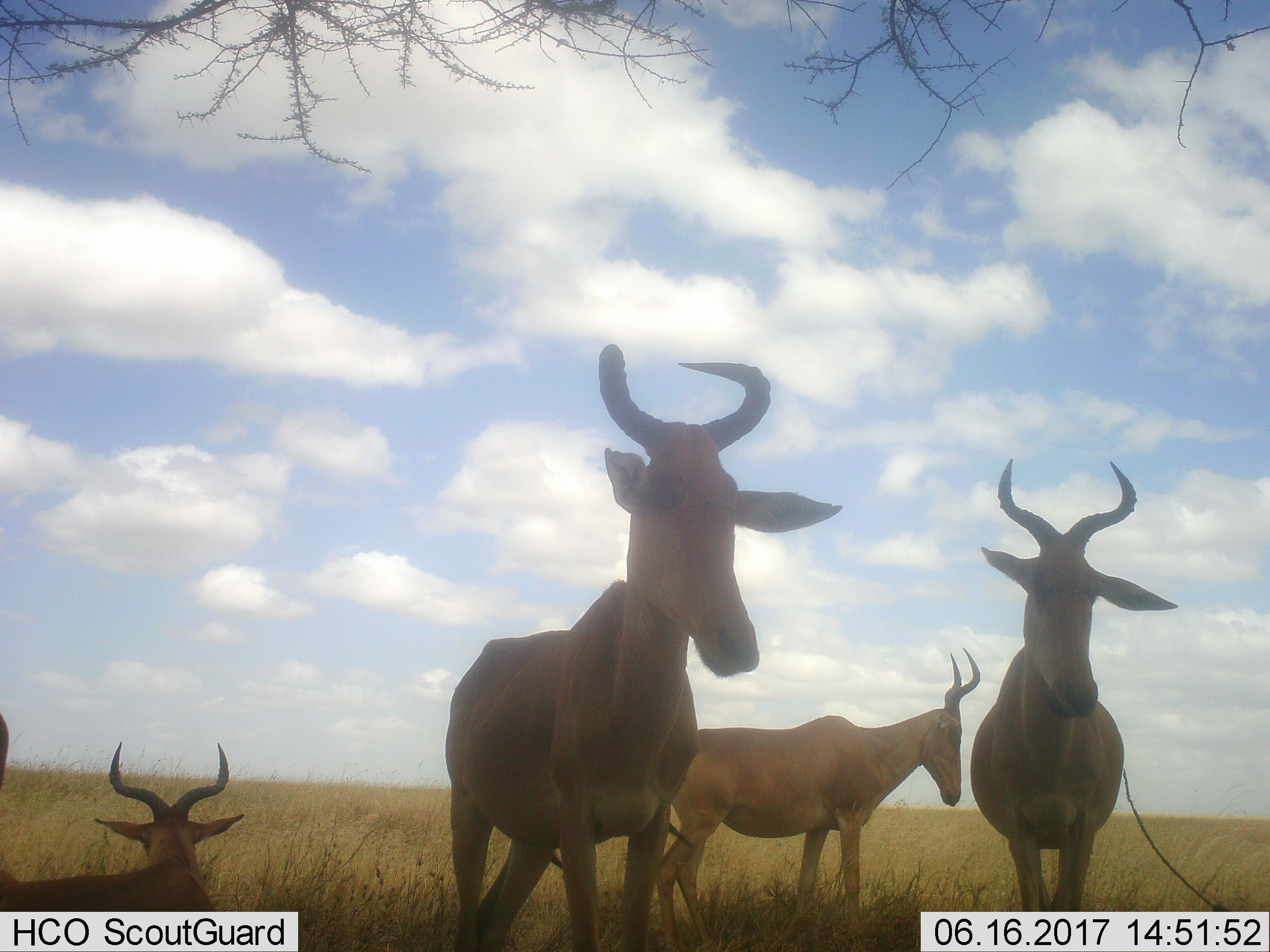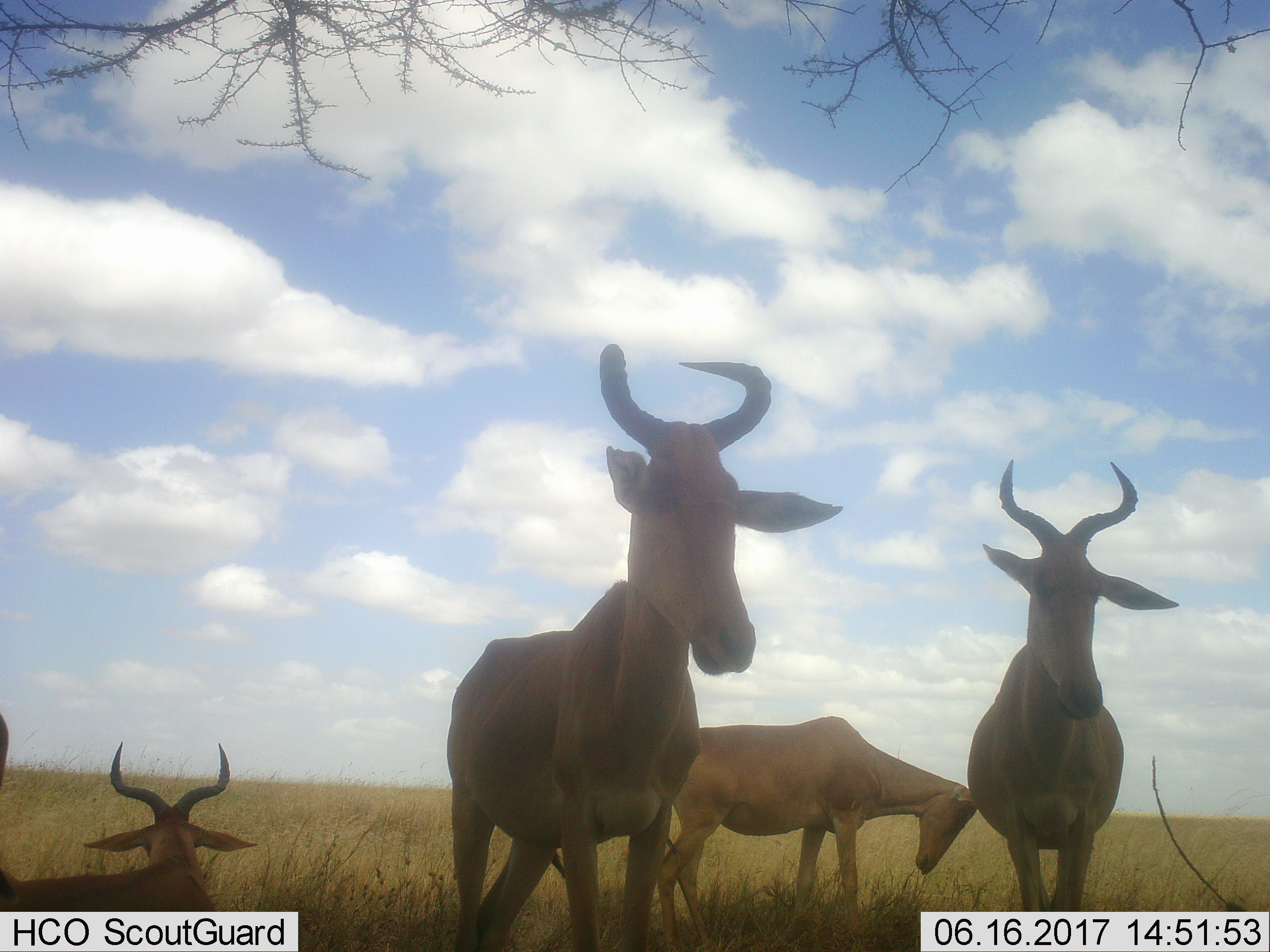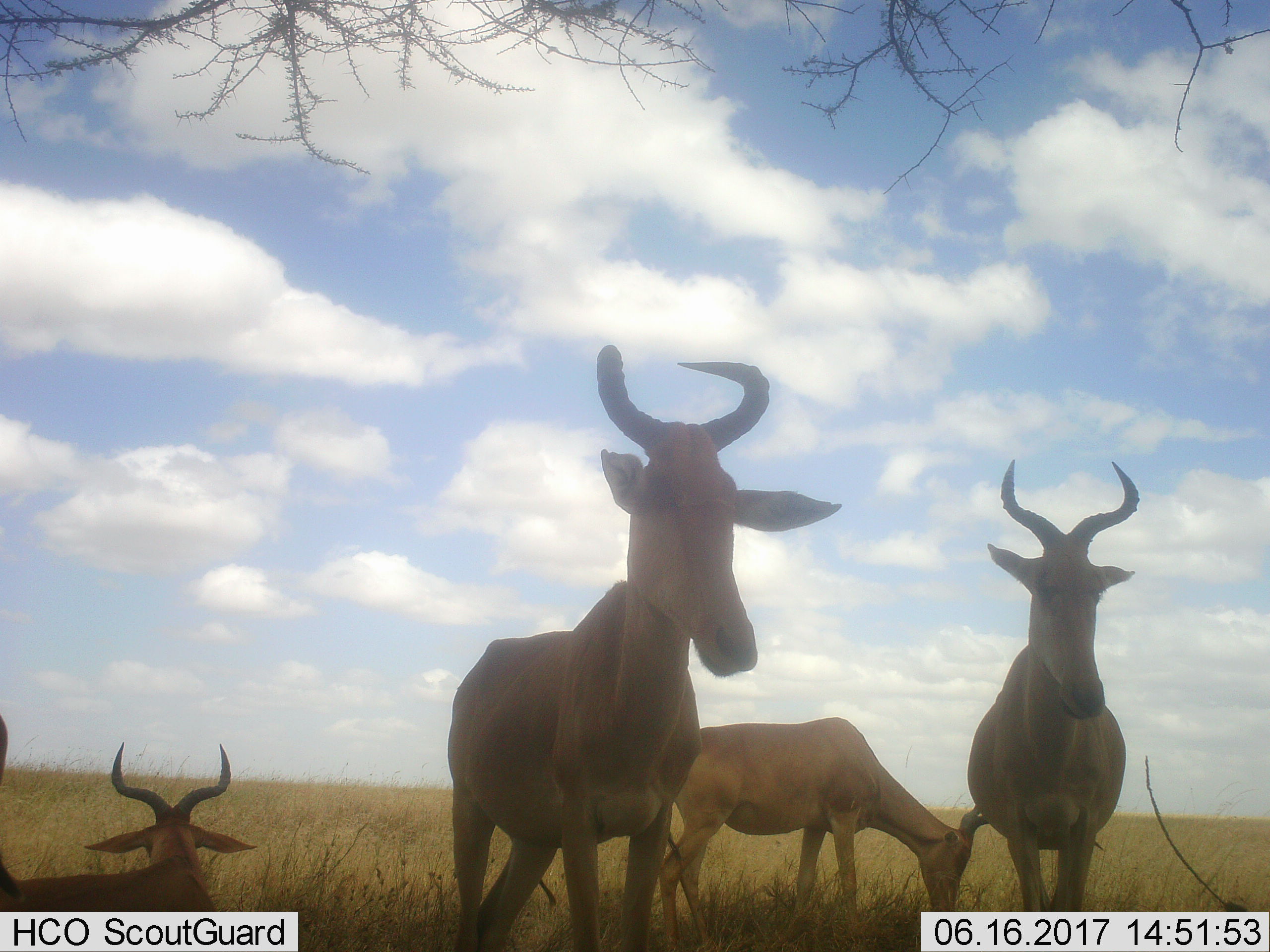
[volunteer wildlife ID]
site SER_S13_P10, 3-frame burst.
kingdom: Animalia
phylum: Chordata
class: Mammalia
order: Artiodactyla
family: Bovidae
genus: Alcelaphus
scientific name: Alcelaphus buselaphus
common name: hartebeest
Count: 4.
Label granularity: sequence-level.